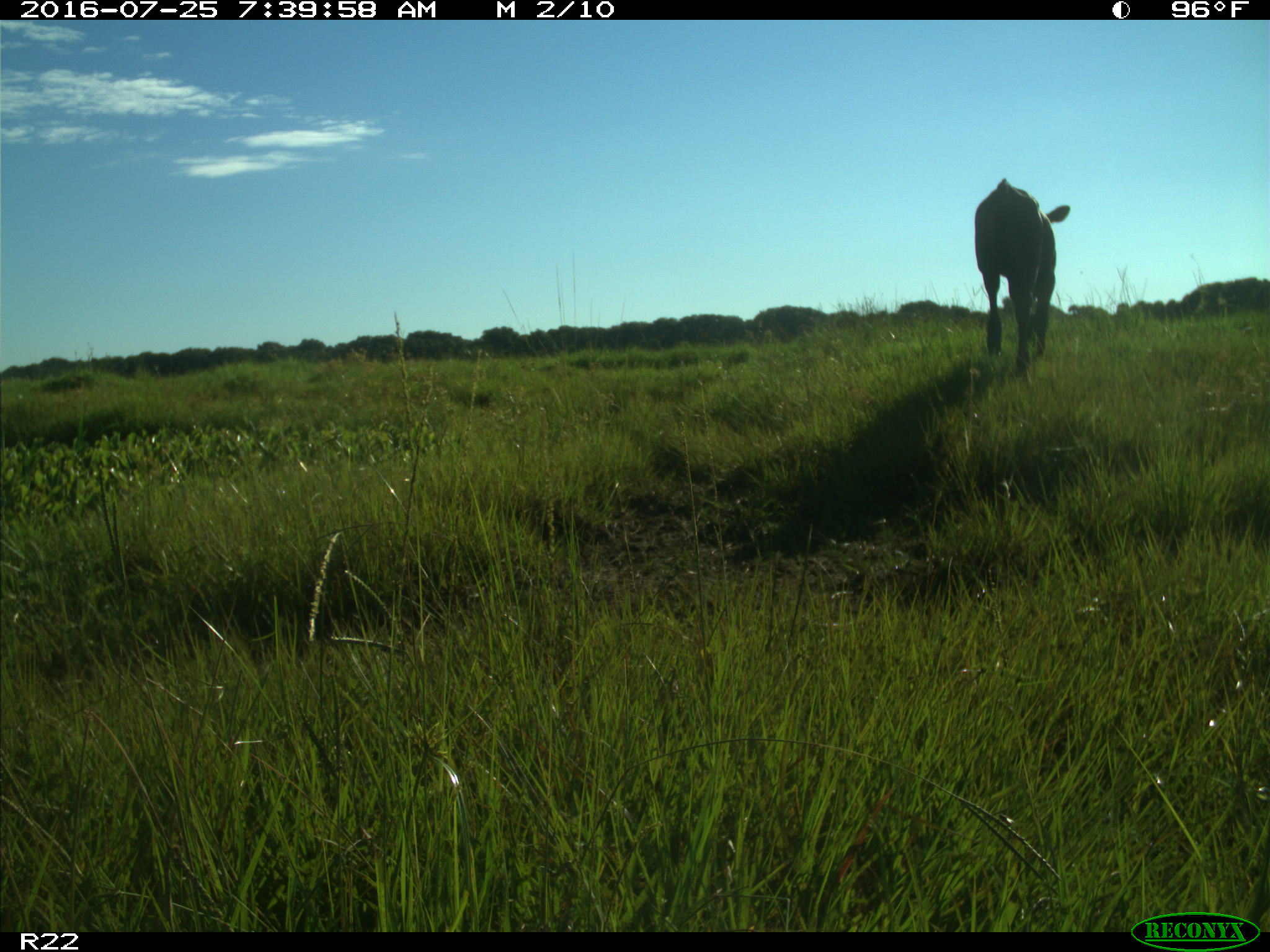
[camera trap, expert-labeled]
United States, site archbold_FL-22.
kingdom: Animalia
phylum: Chordata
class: Mammalia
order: Artiodactyla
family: Bovidae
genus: Bos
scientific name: Bos taurus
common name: domestic cow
Bos taurus (domestic cow).